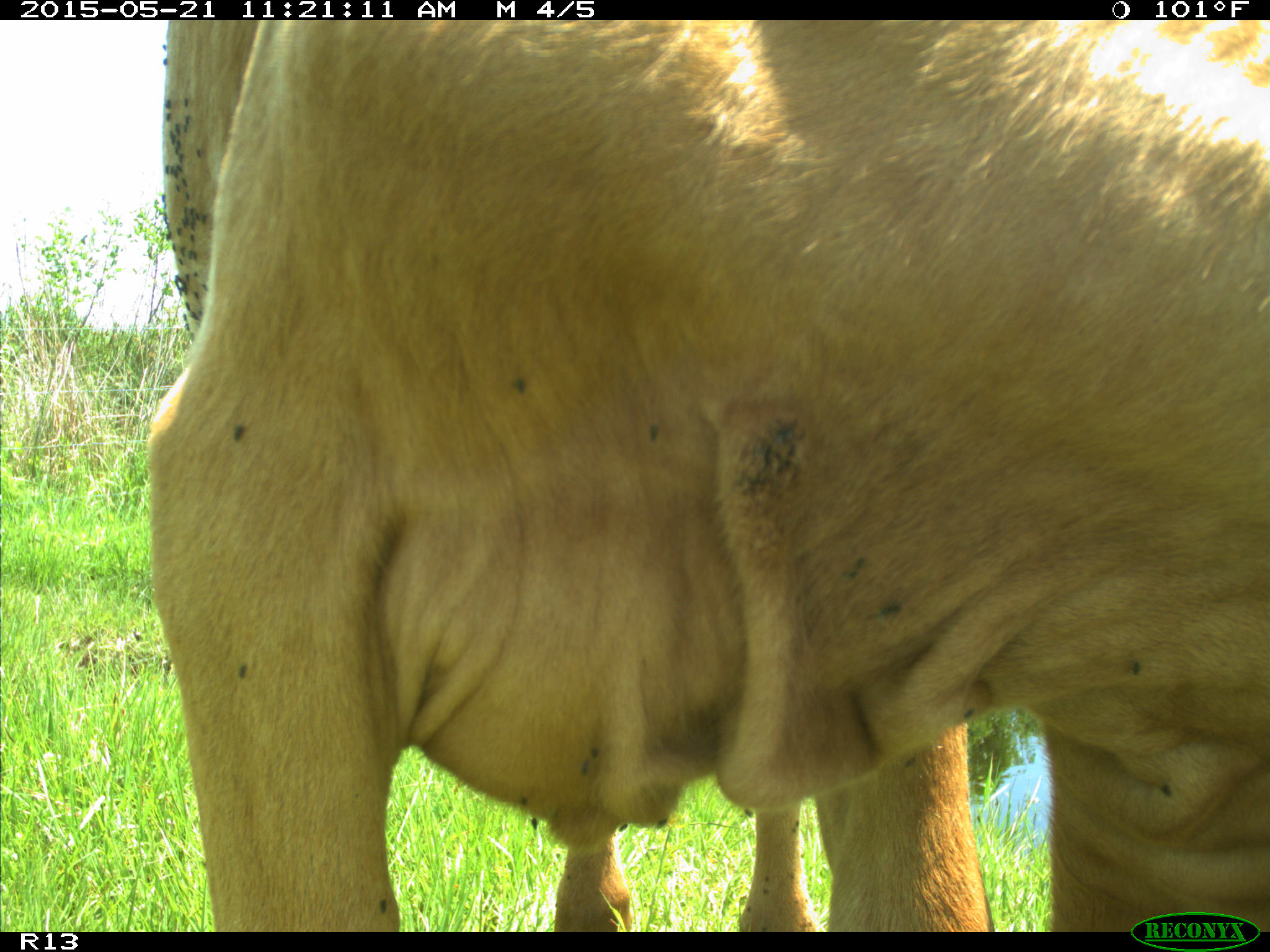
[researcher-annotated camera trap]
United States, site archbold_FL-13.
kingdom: Animalia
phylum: Chordata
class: Mammalia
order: Artiodactyla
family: Bovidae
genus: Bos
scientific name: Bos taurus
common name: domestic cow